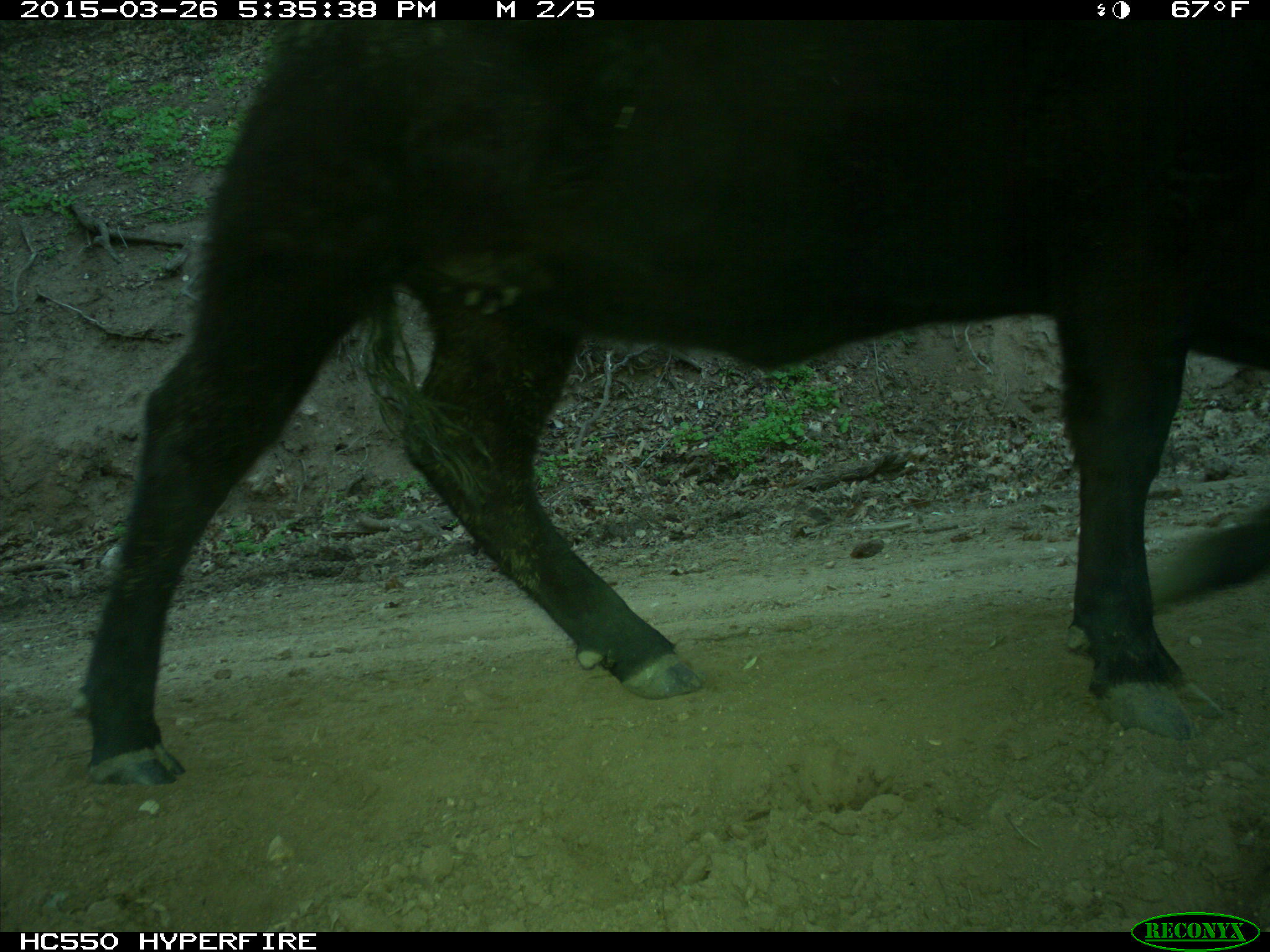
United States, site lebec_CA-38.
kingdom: Animalia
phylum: Chordata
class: Mammalia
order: Artiodactyla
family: Bovidae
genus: Bos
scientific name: Bos taurus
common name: domestic cow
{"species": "Bos taurus (domestic cow)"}